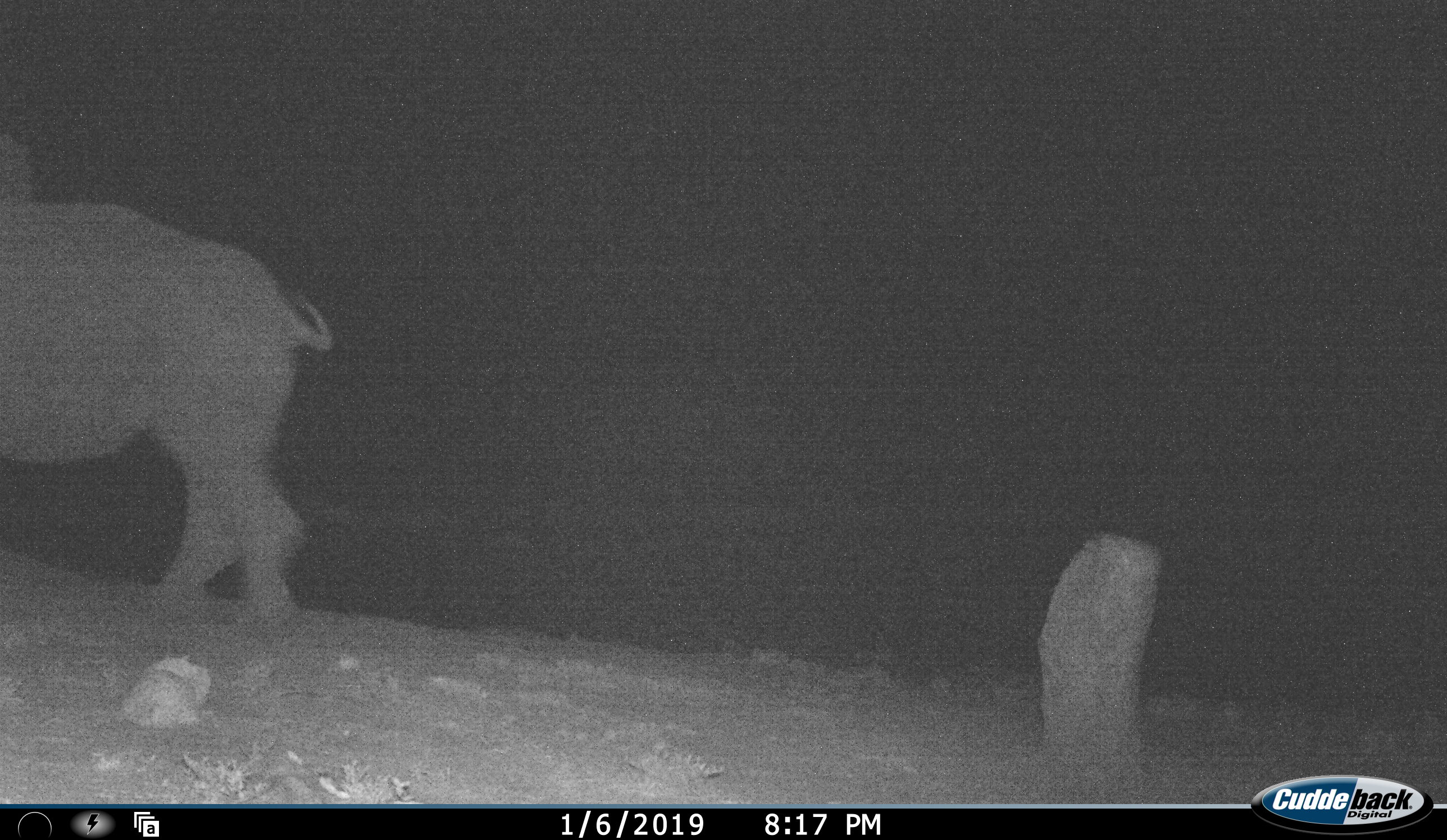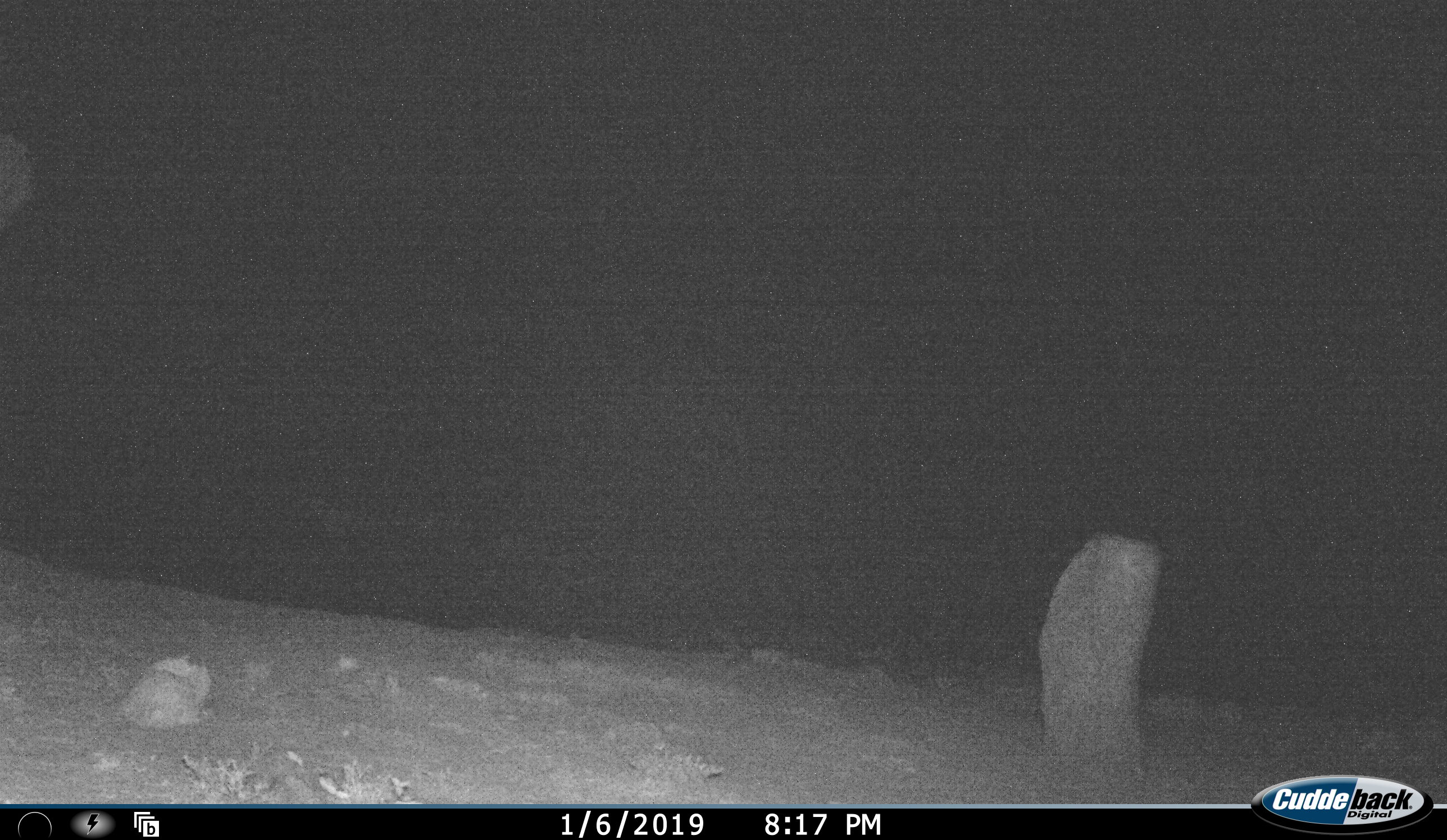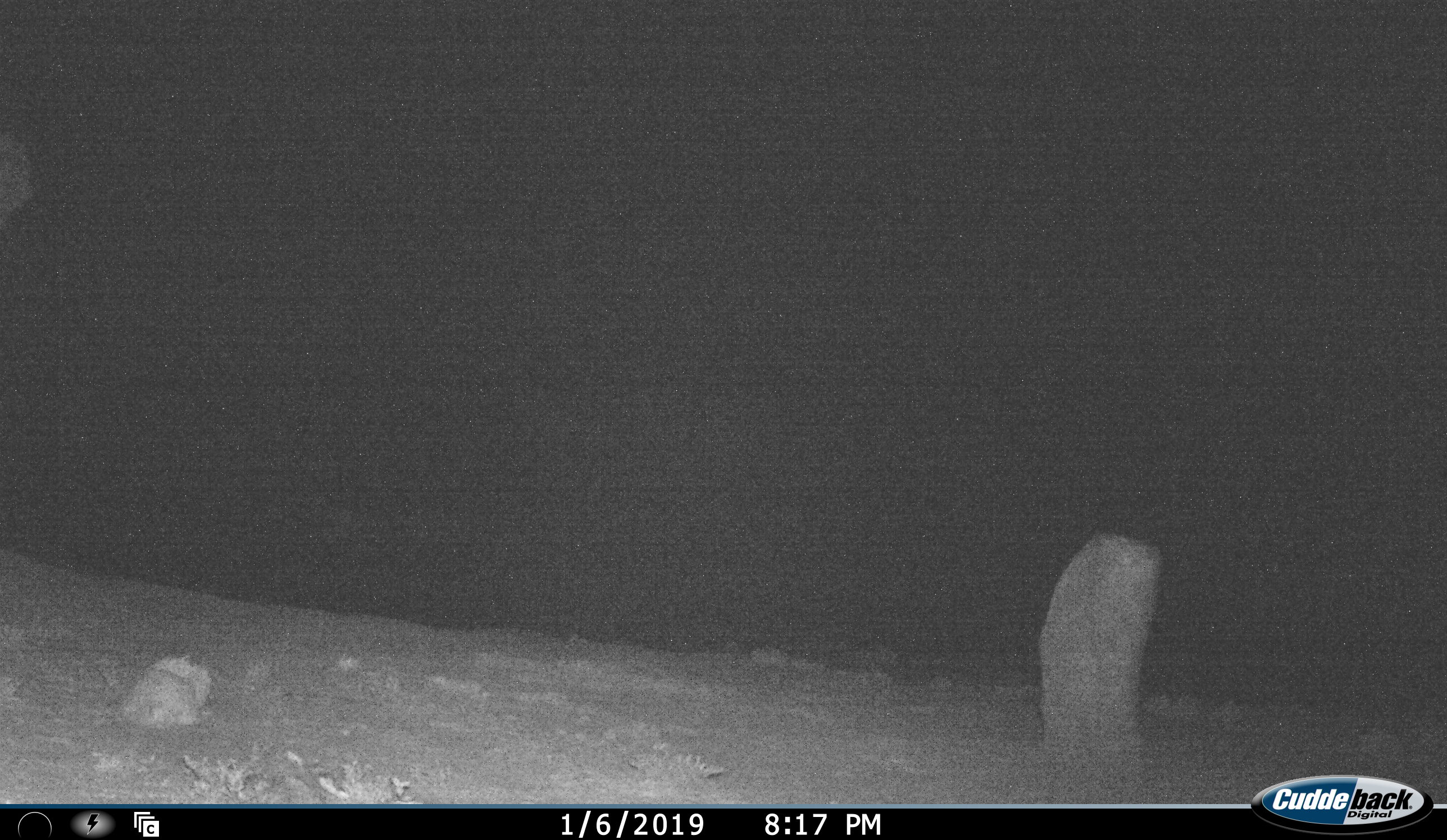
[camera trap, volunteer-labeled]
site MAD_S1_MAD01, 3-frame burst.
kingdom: Animalia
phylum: Chordata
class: Mammalia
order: Perissodactyla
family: Rhinocerotidae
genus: Ceratotherium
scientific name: Ceratotherium simum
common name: white rhinoceros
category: rhinoceroswhite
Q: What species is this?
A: Rhinoceroswhite (white rhinoceros) (Ceratotherium simum).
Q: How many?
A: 1.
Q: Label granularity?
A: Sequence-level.